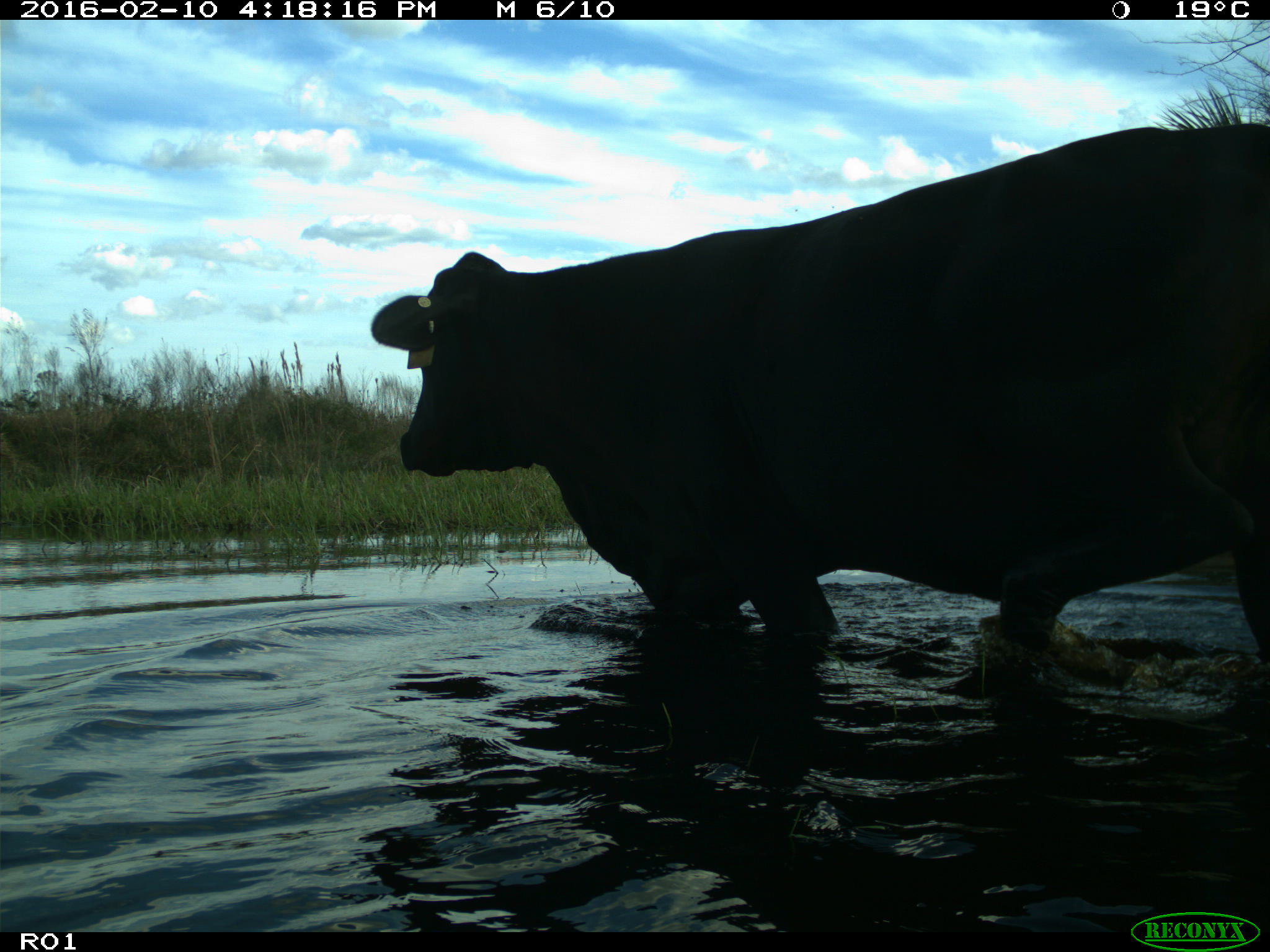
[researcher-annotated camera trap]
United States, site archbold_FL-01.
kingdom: Animalia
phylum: Chordata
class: Mammalia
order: Artiodactyla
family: Bovidae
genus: Bos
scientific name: Bos taurus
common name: domestic cow